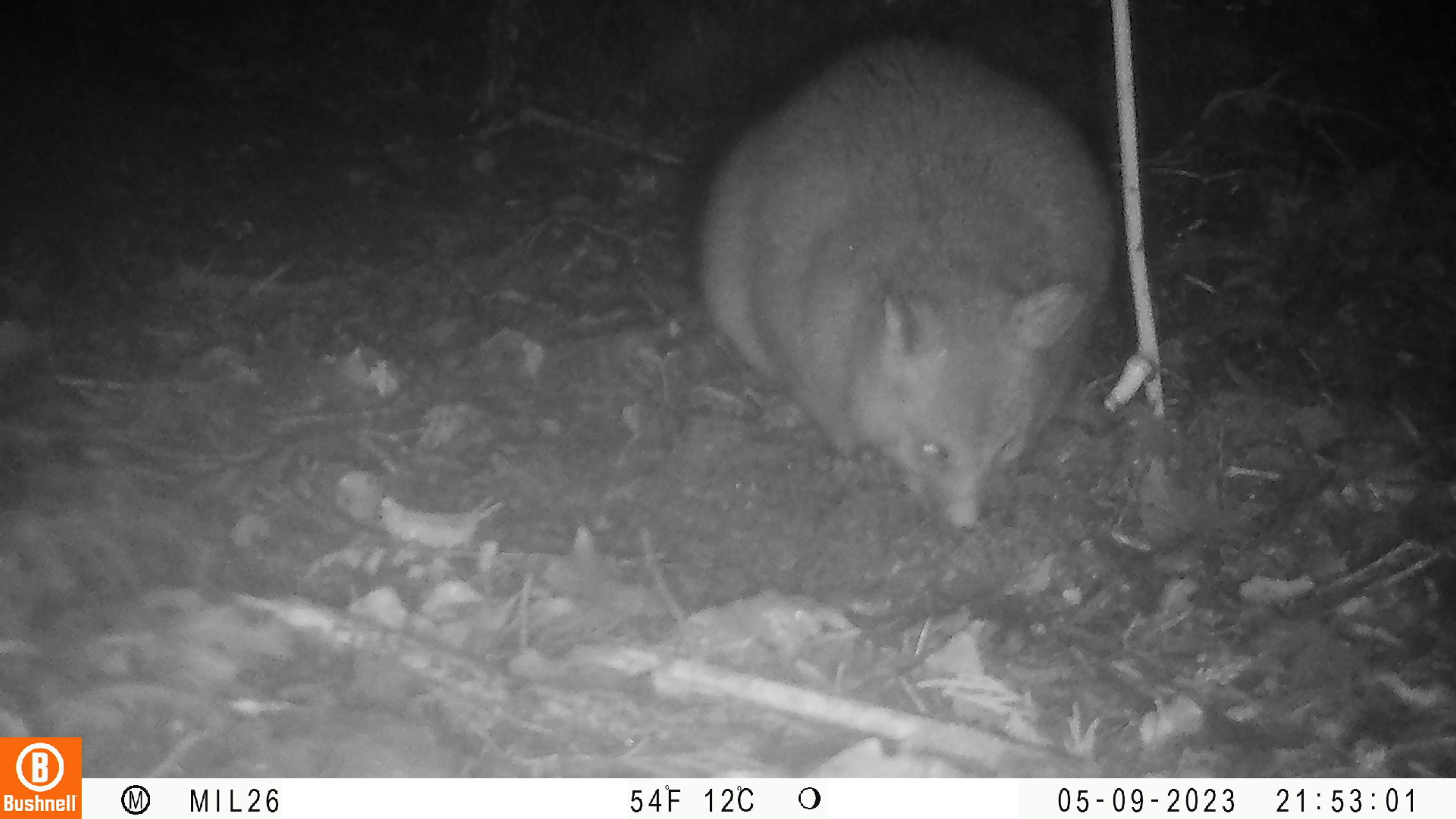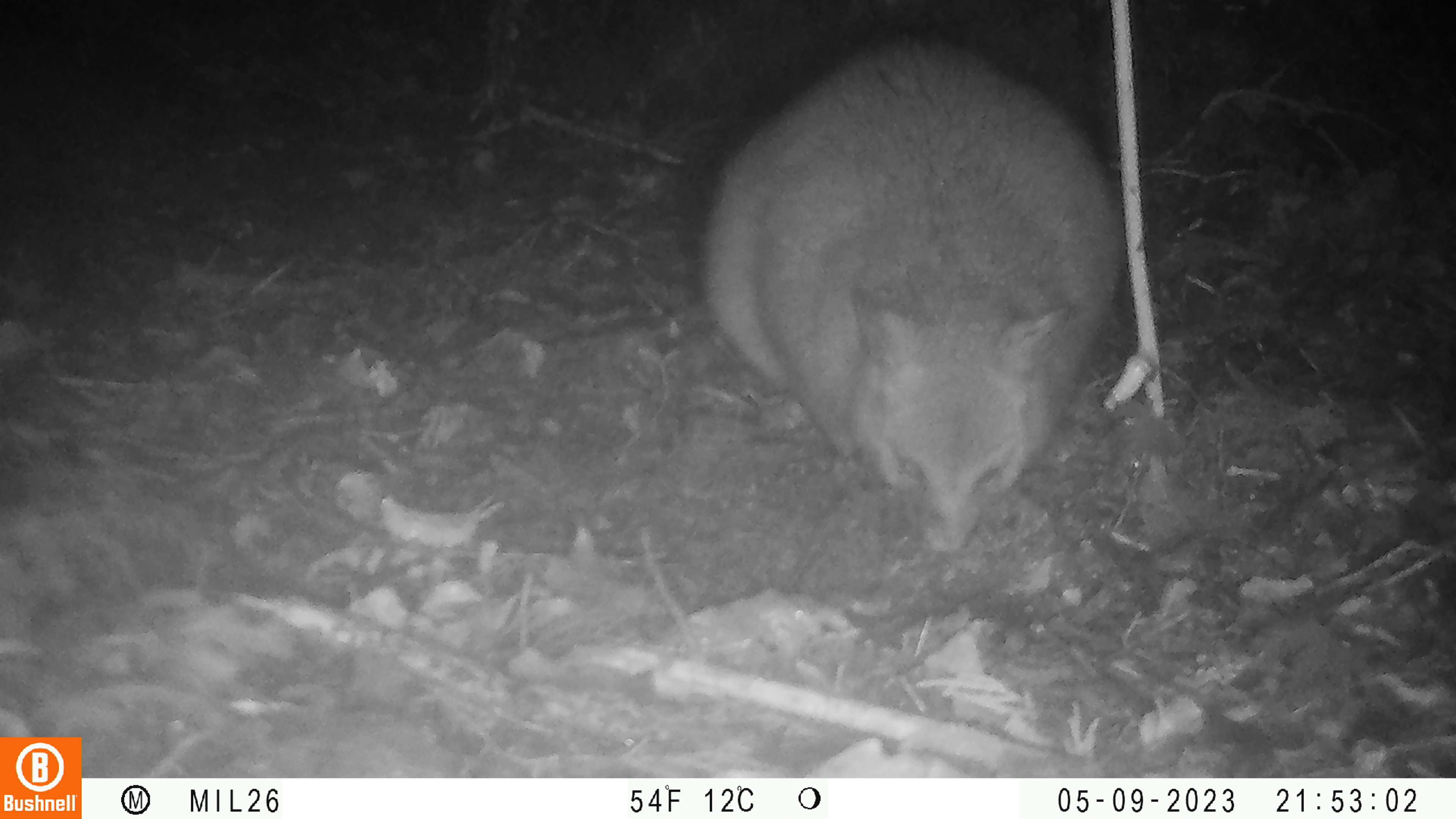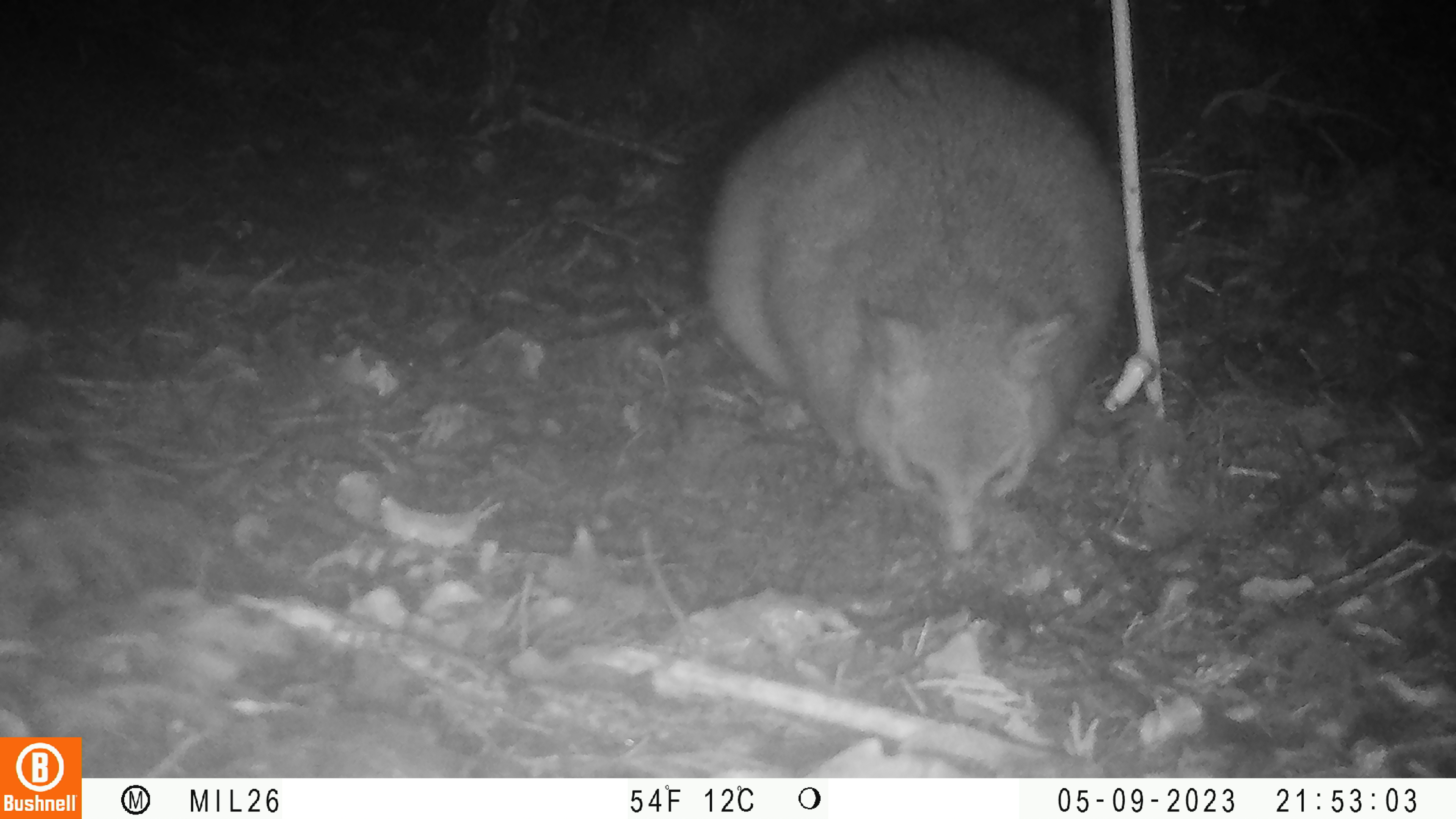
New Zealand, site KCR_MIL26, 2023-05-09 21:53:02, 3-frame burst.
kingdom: Animalia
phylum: Chordata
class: Mammalia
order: Diprotodontia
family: Phalangeridae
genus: Trichosurus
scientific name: Trichosurus vulpecula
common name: common brushtail possum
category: possum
Possum (common brushtail possum) (Trichosurus vulpecula).